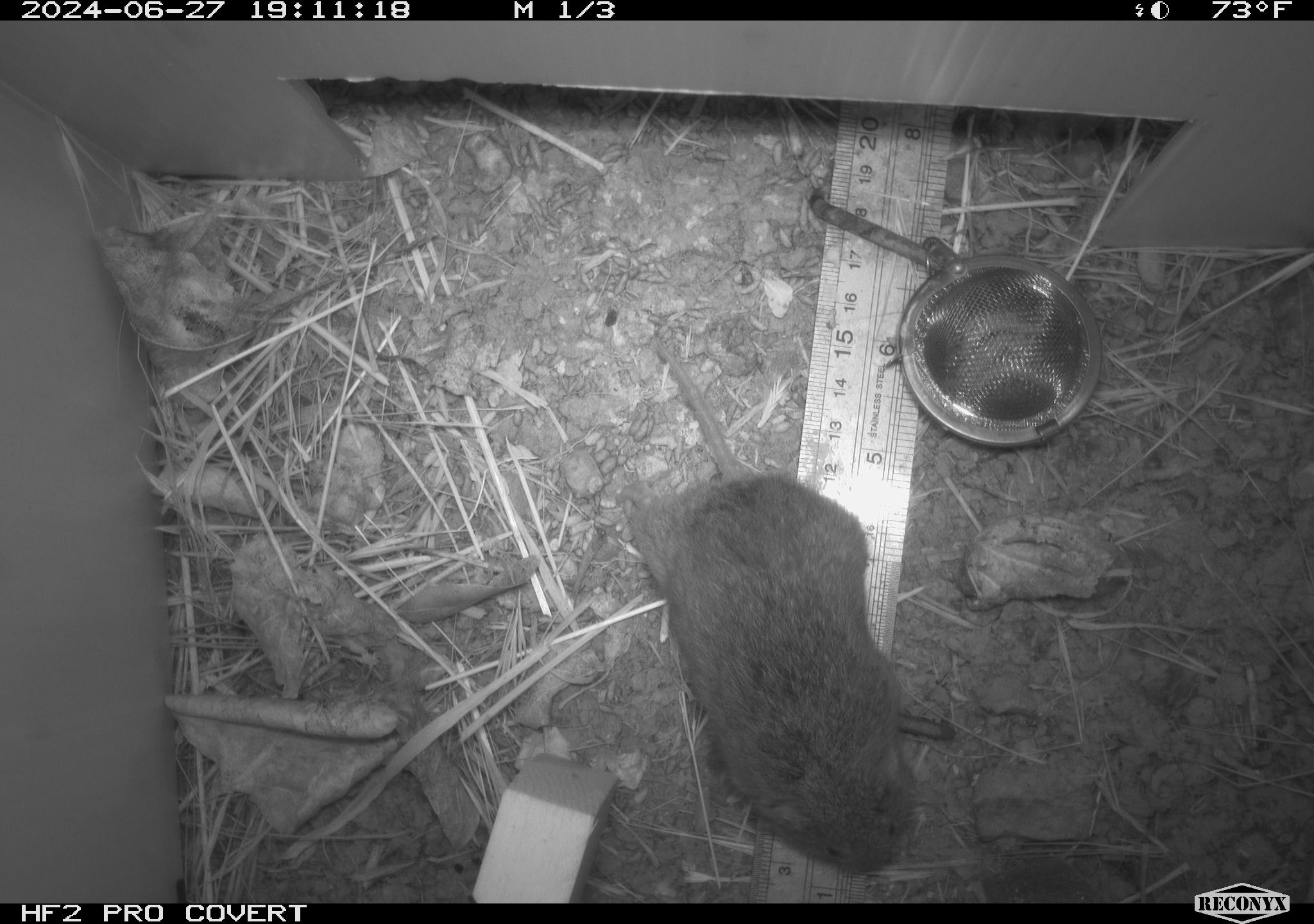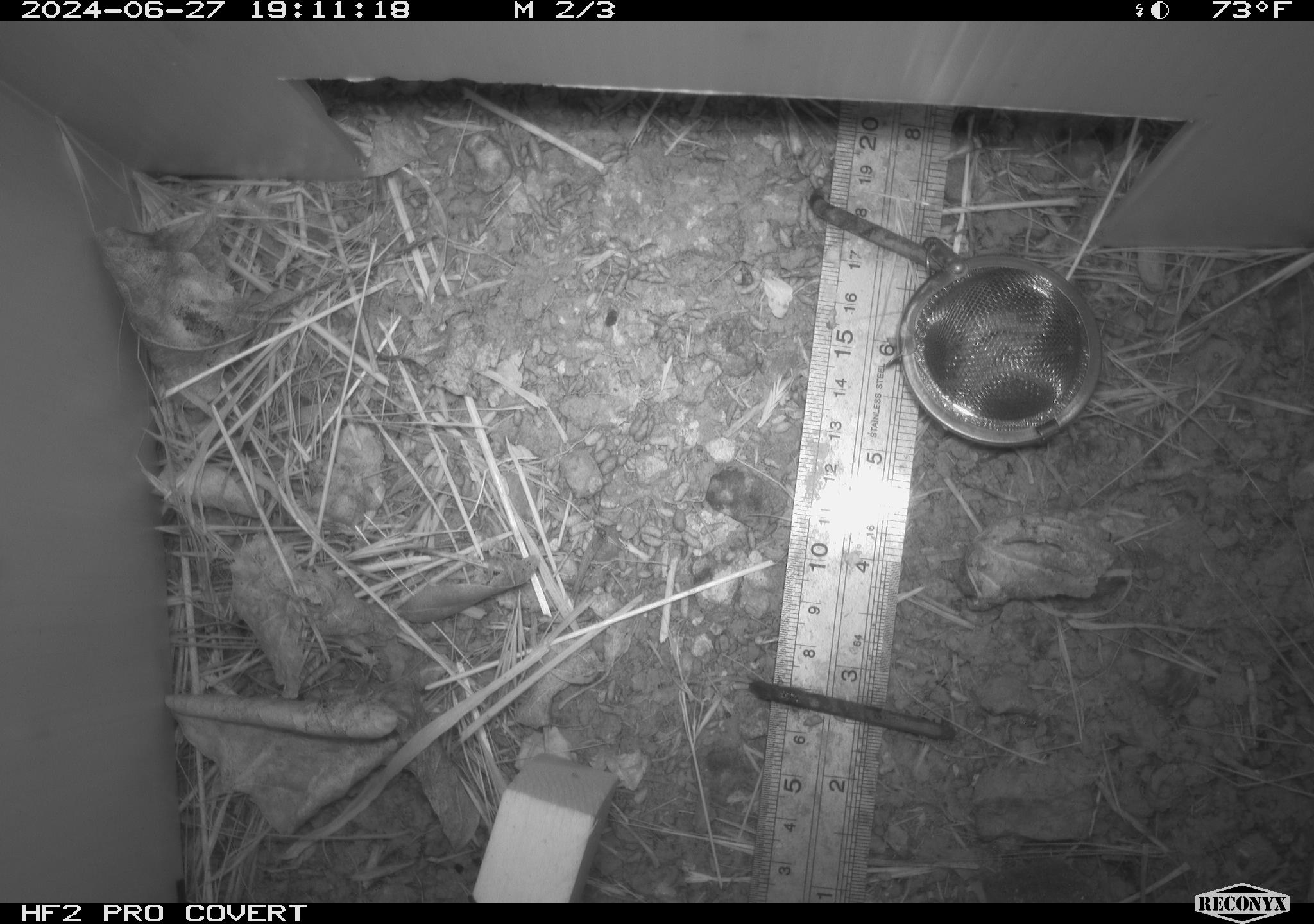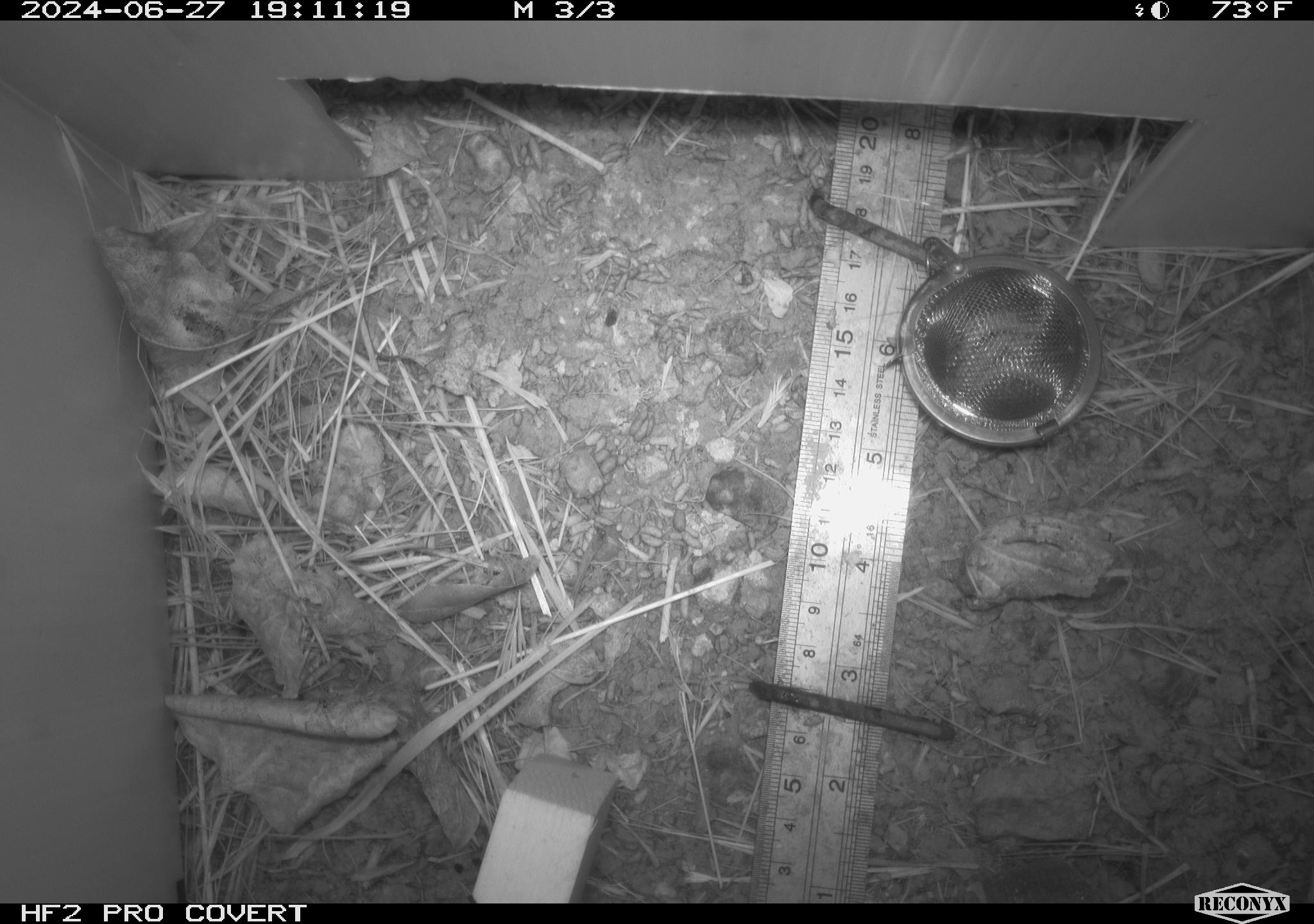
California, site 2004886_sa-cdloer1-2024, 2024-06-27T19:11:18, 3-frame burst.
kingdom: Animalia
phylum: Chordata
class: Mammalia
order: Rodentia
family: Cricetidae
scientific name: Arvicolinae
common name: voles, lemmings, and muskrats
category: arvicolinae subfamily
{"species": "arvicolinae subfamily (voles, lemmings, and muskrats) (Arvicolinae)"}